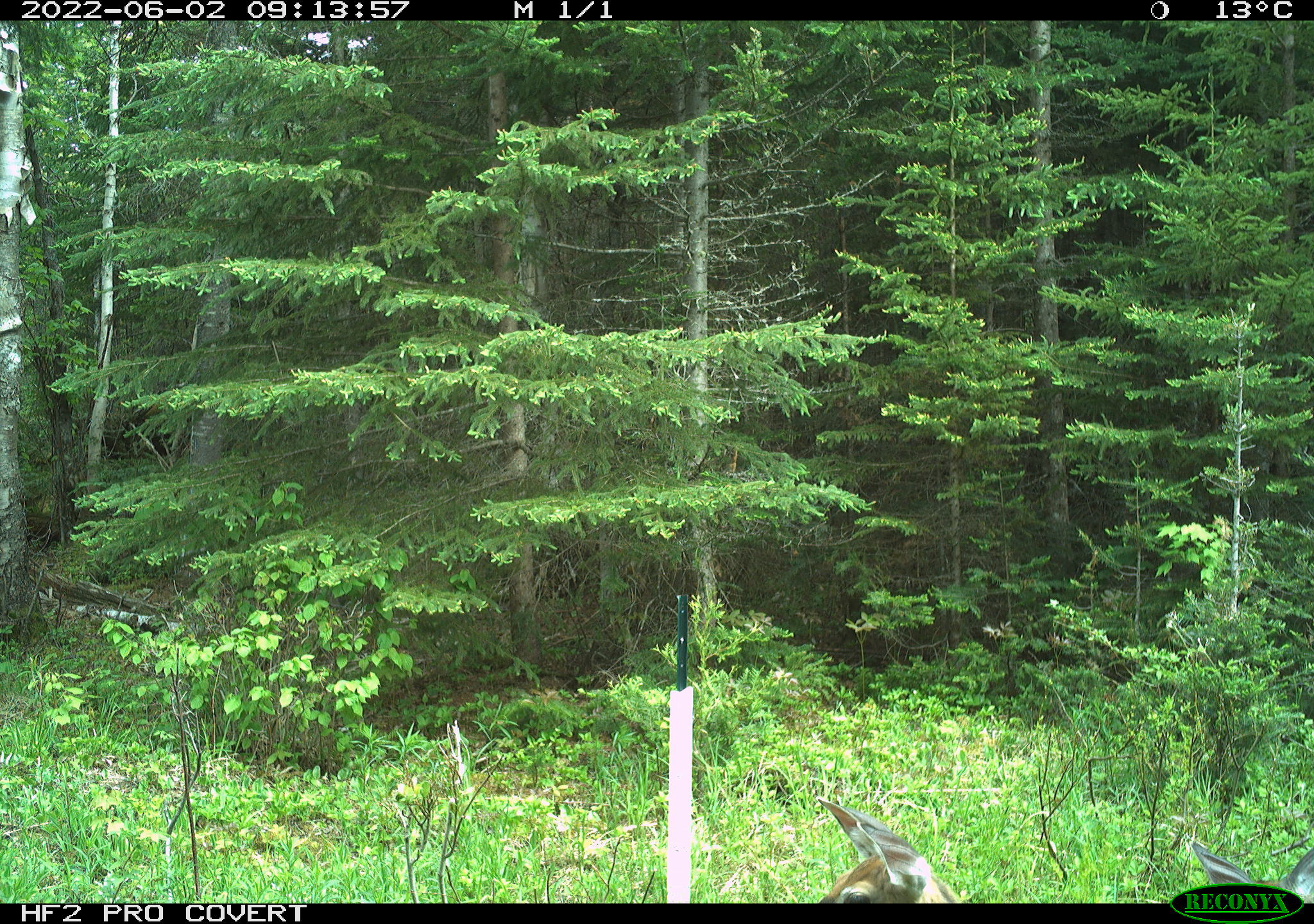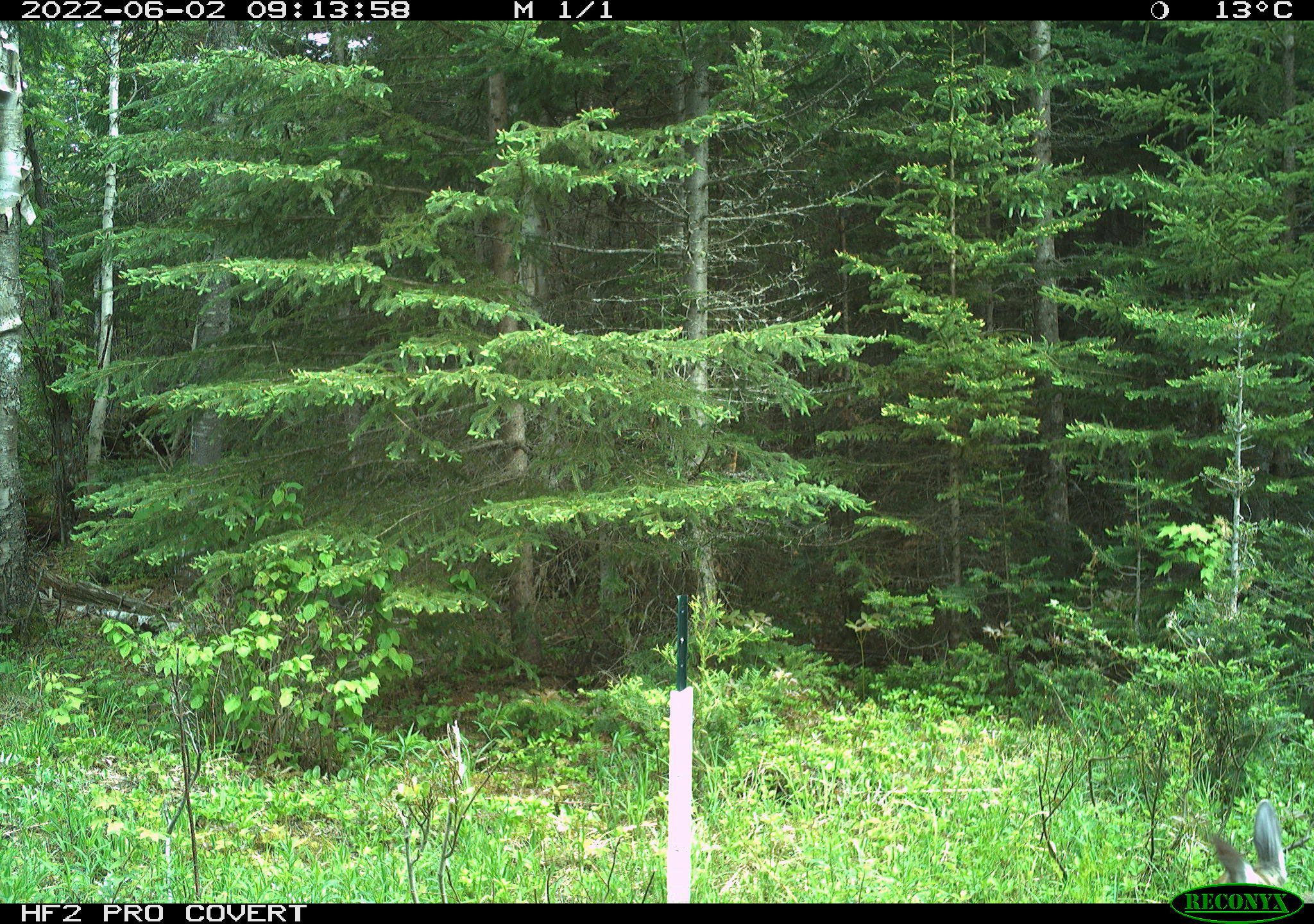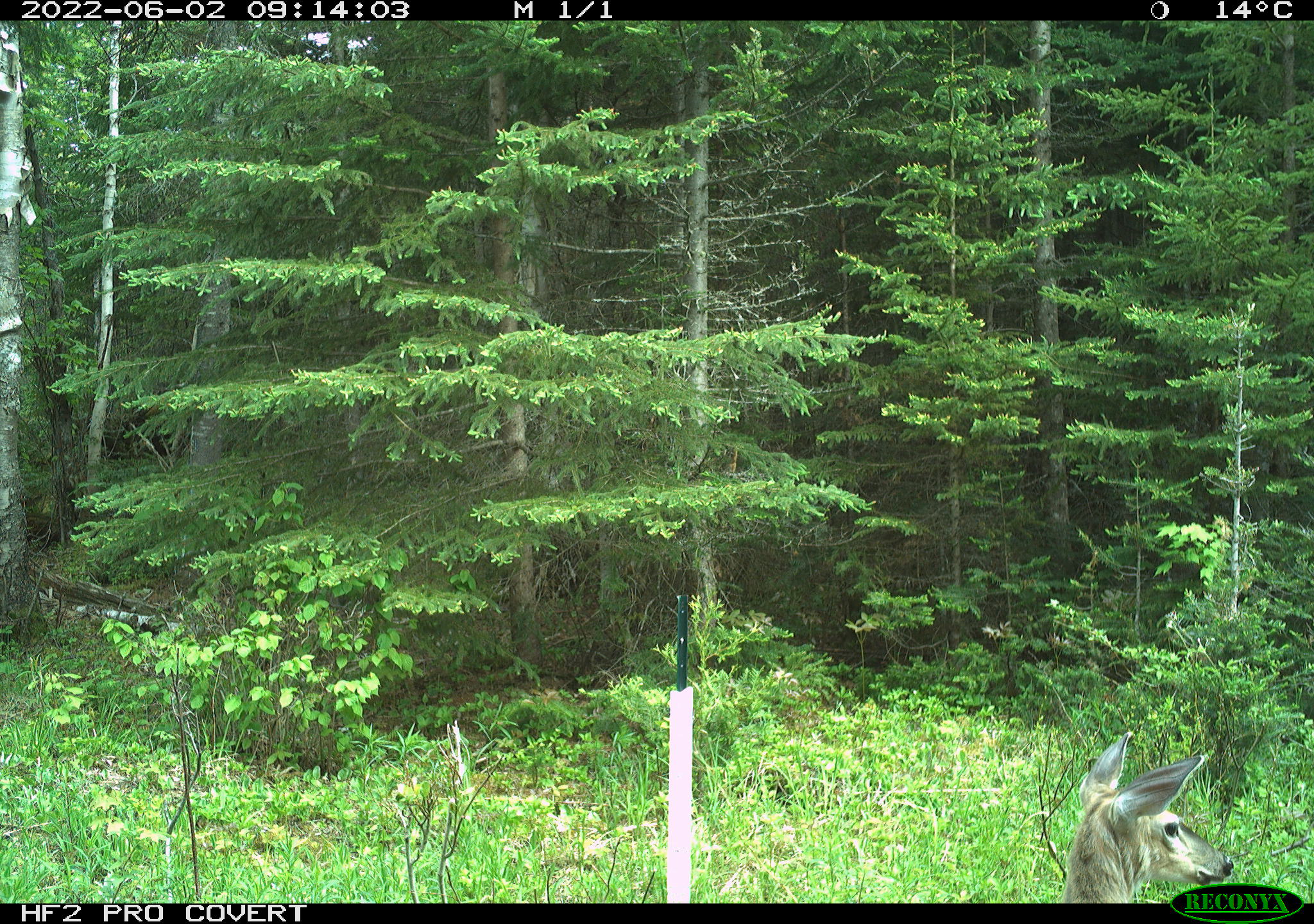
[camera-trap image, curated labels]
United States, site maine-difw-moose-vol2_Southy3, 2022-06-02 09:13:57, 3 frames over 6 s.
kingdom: Animalia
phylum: Chordata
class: Mammalia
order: Artiodactyla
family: Cervidae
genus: Odocoileus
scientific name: Odocoileus virginianus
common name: white-tailed deer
White-tailed deer (Odocoileus virginianus).